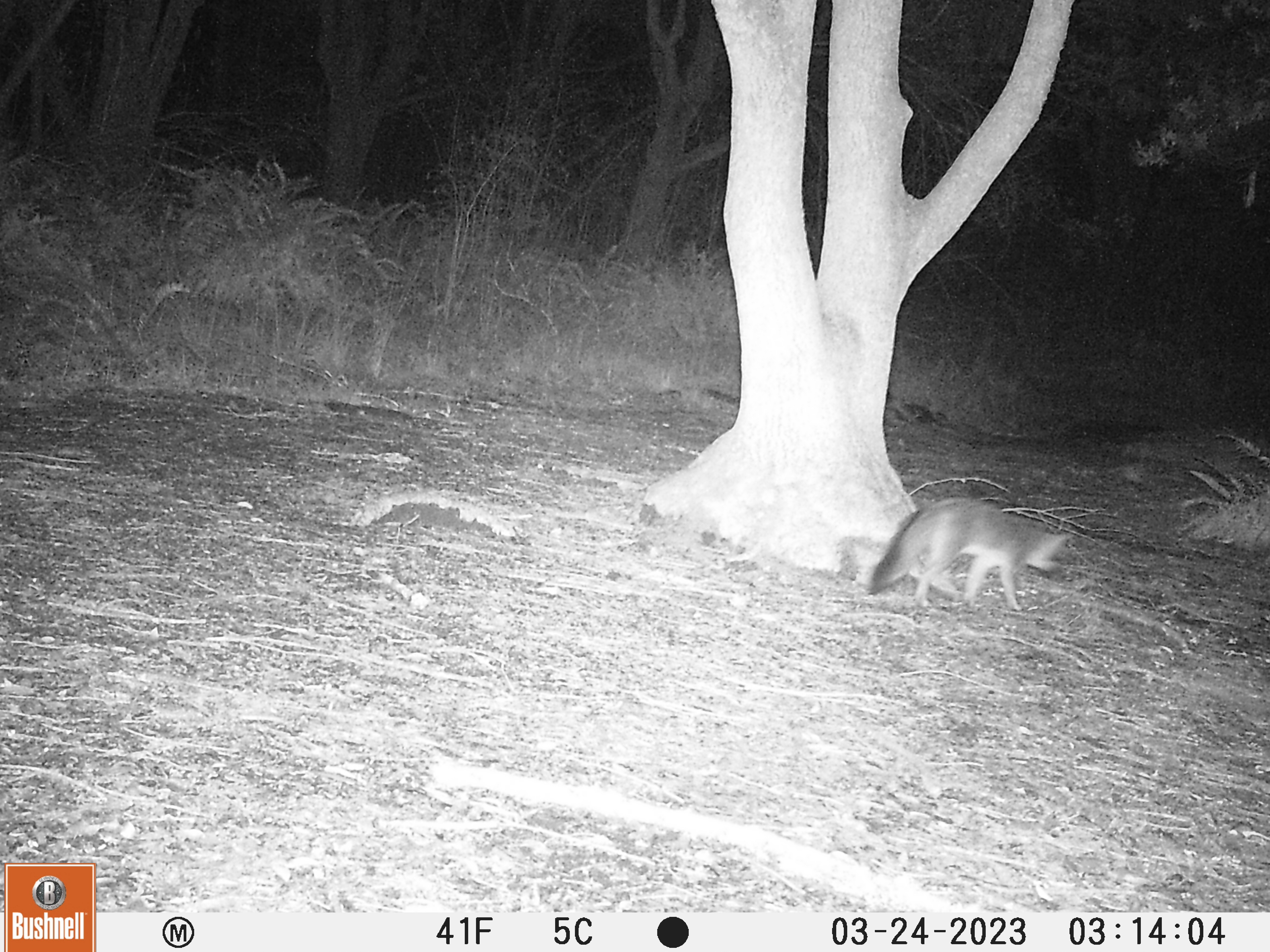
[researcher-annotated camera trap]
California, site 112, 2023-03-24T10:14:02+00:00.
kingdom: Animalia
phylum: Chordata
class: Mammalia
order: Carnivora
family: Canidae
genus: Urocyon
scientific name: Urocyon cinereoargenteus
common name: gray fox